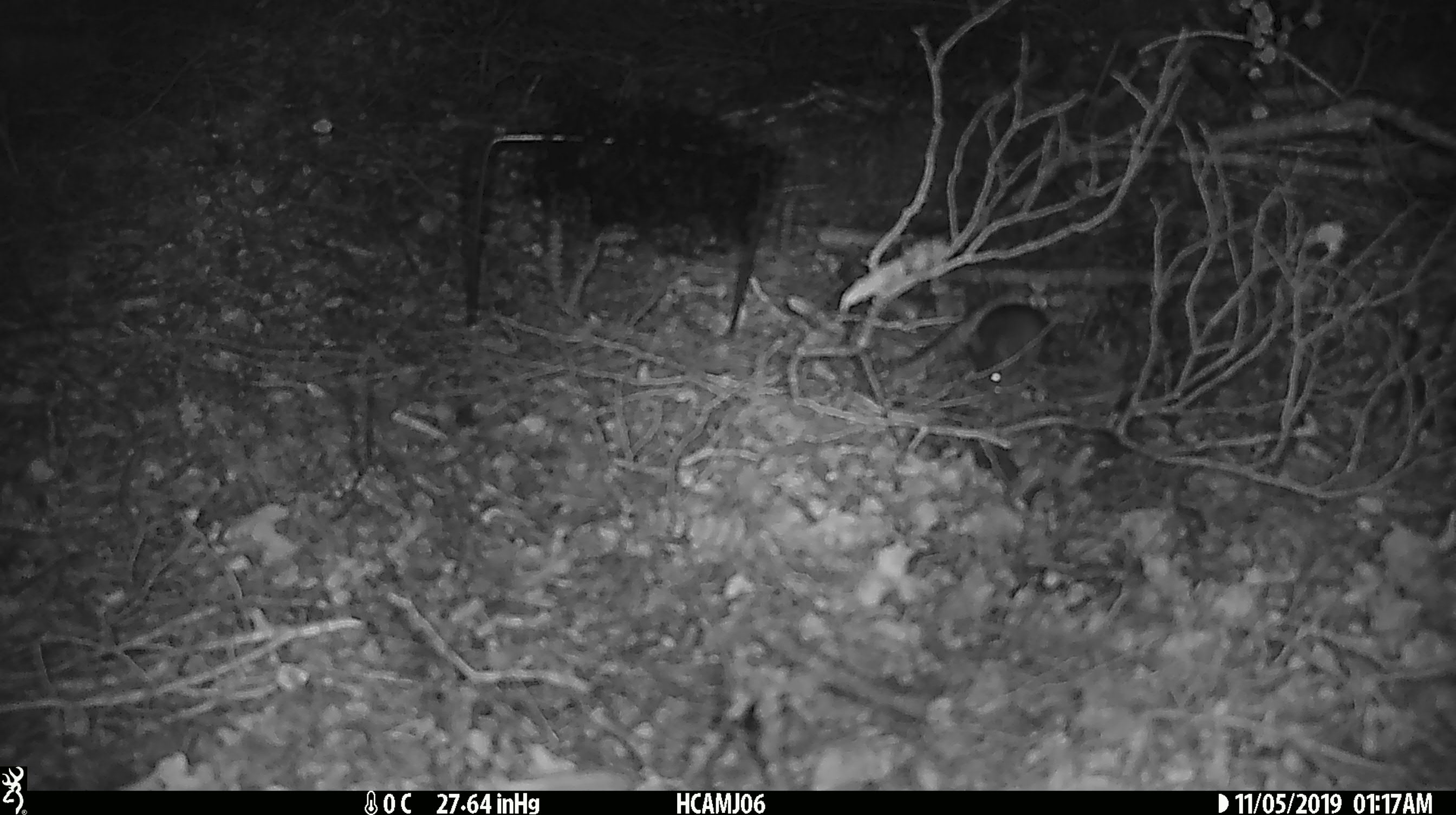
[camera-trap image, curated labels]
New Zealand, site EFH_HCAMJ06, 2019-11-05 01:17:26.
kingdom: Animalia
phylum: Chordata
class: Mammalia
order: Rodentia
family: Muridae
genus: Mus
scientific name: Mus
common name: mouse